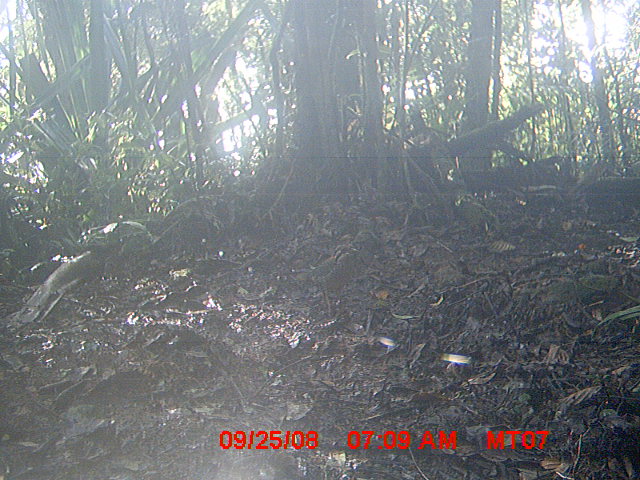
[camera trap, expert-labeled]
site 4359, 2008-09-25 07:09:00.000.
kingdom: Animalia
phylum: Chordata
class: Aves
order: Coraciiformes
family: Brachypteraciidae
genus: Brachypteracias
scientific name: Brachypteracias squamiger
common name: scaly ground-roller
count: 2